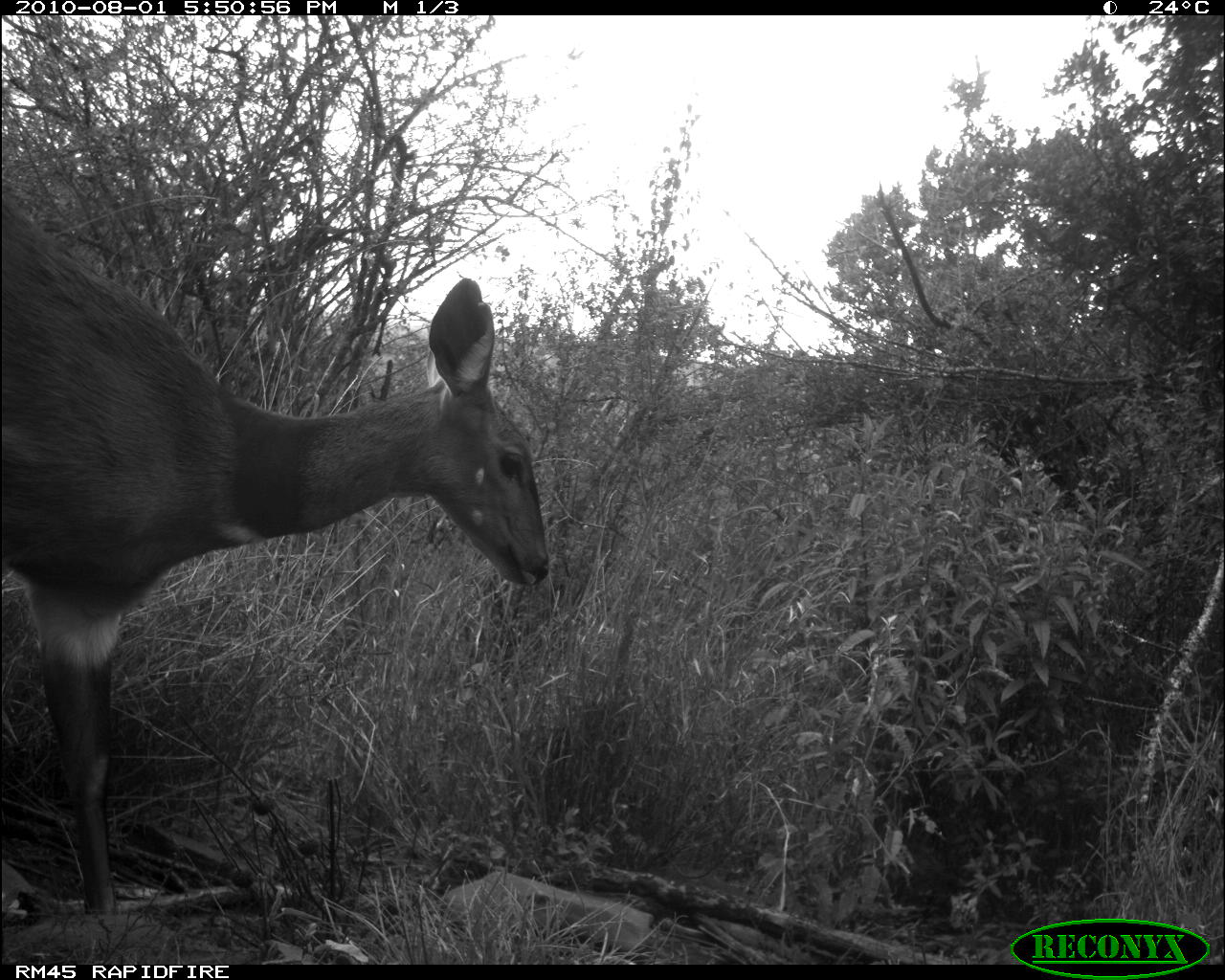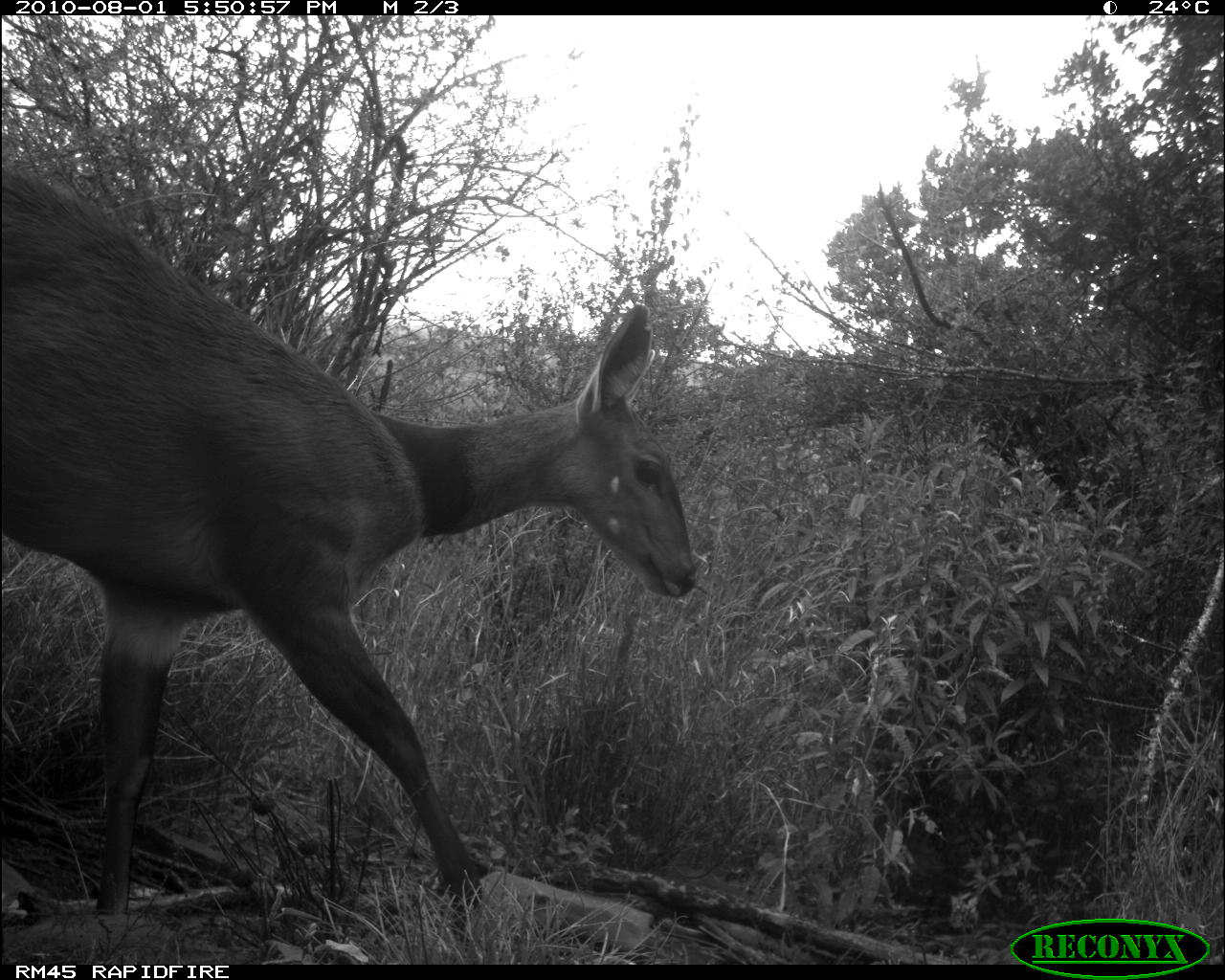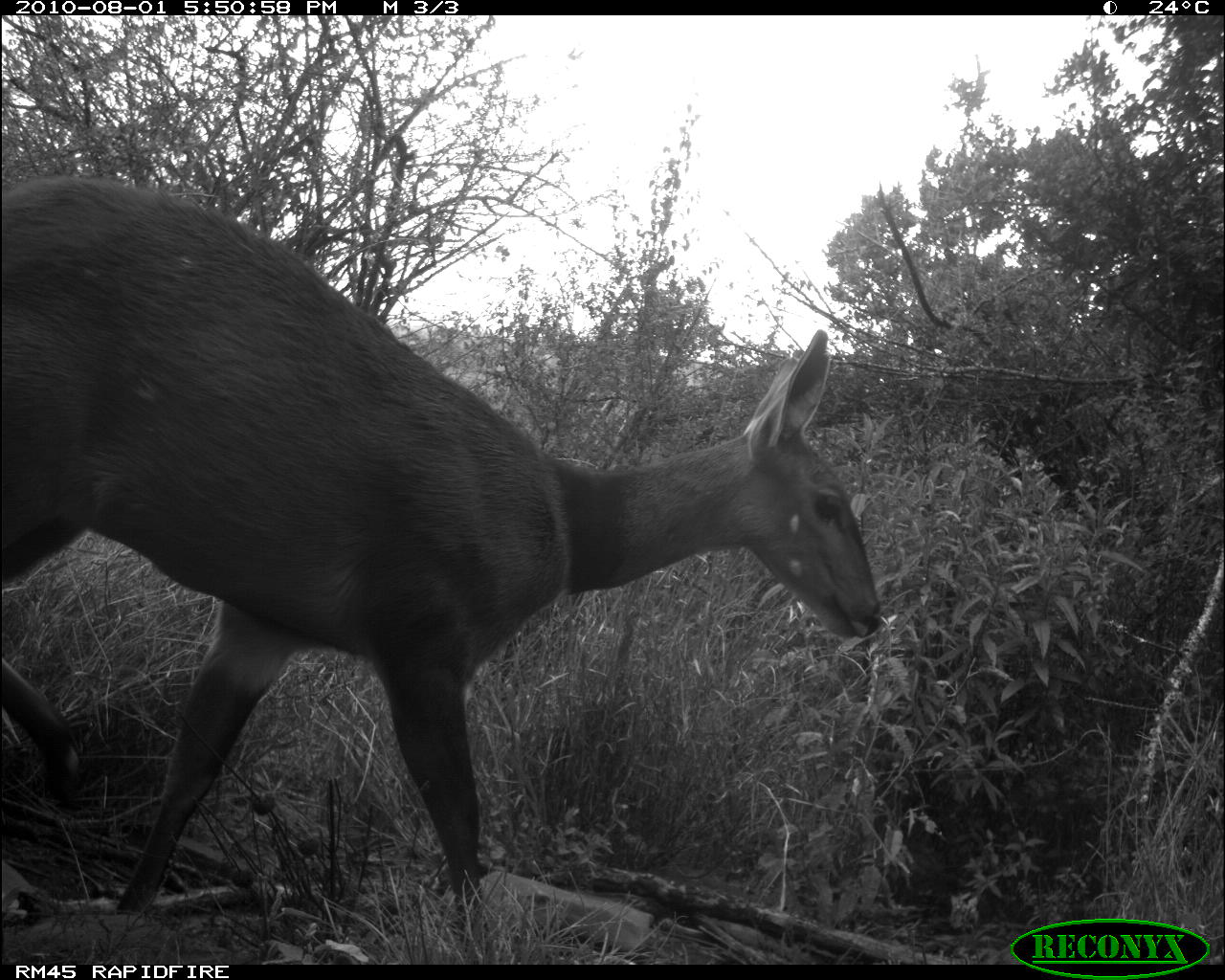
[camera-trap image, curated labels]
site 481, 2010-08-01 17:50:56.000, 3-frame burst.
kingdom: Animalia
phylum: Chordata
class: Mammalia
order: Artiodactyla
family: Bovidae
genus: Tragelaphus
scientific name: Tragelaphus scriptus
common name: bushbuck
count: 1